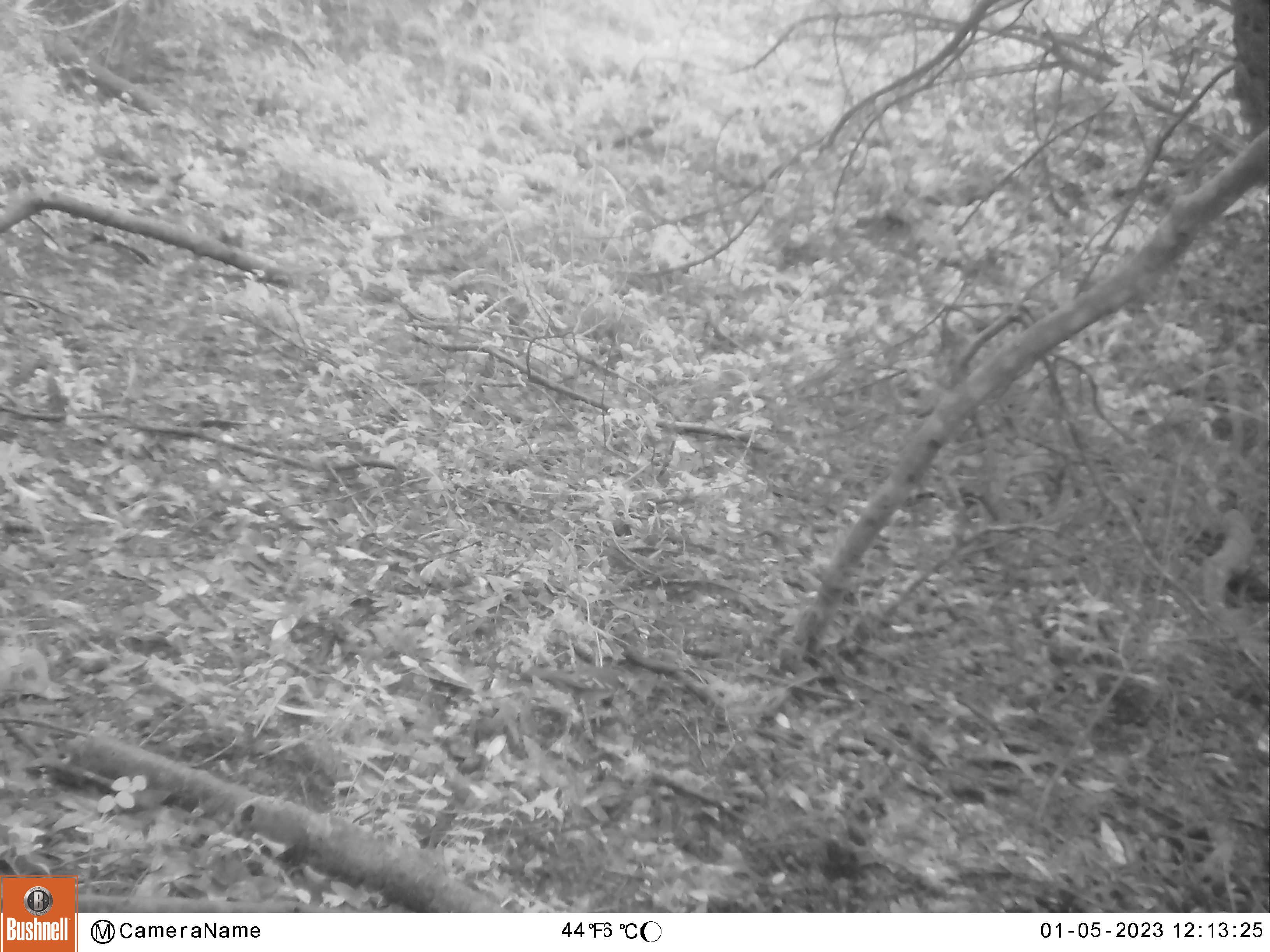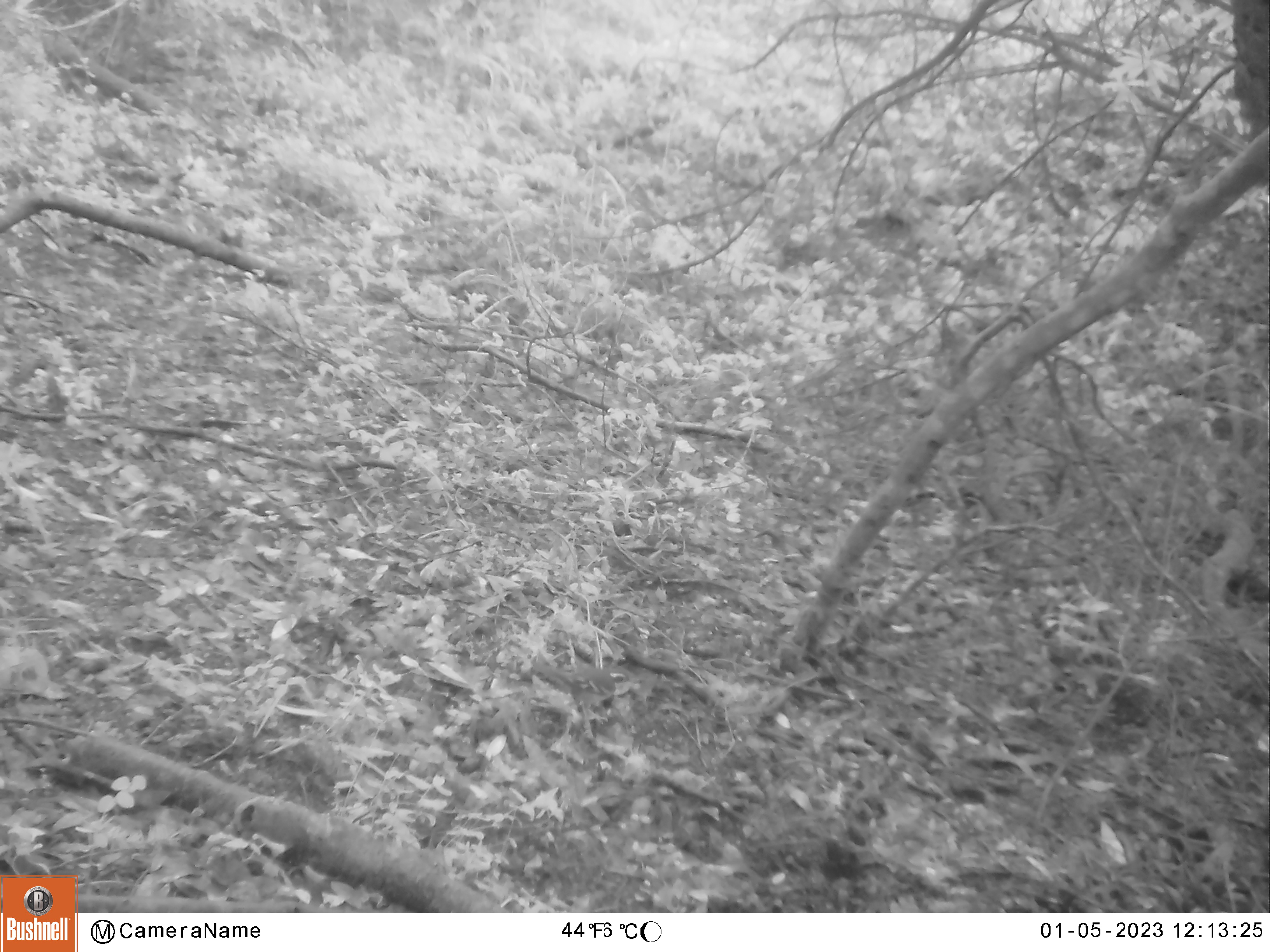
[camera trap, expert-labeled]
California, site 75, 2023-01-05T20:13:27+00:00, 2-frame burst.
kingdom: Animalia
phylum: Chordata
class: Aves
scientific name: Aves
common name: bird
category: unknown bird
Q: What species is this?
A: Unknown bird (bird) (Aves).